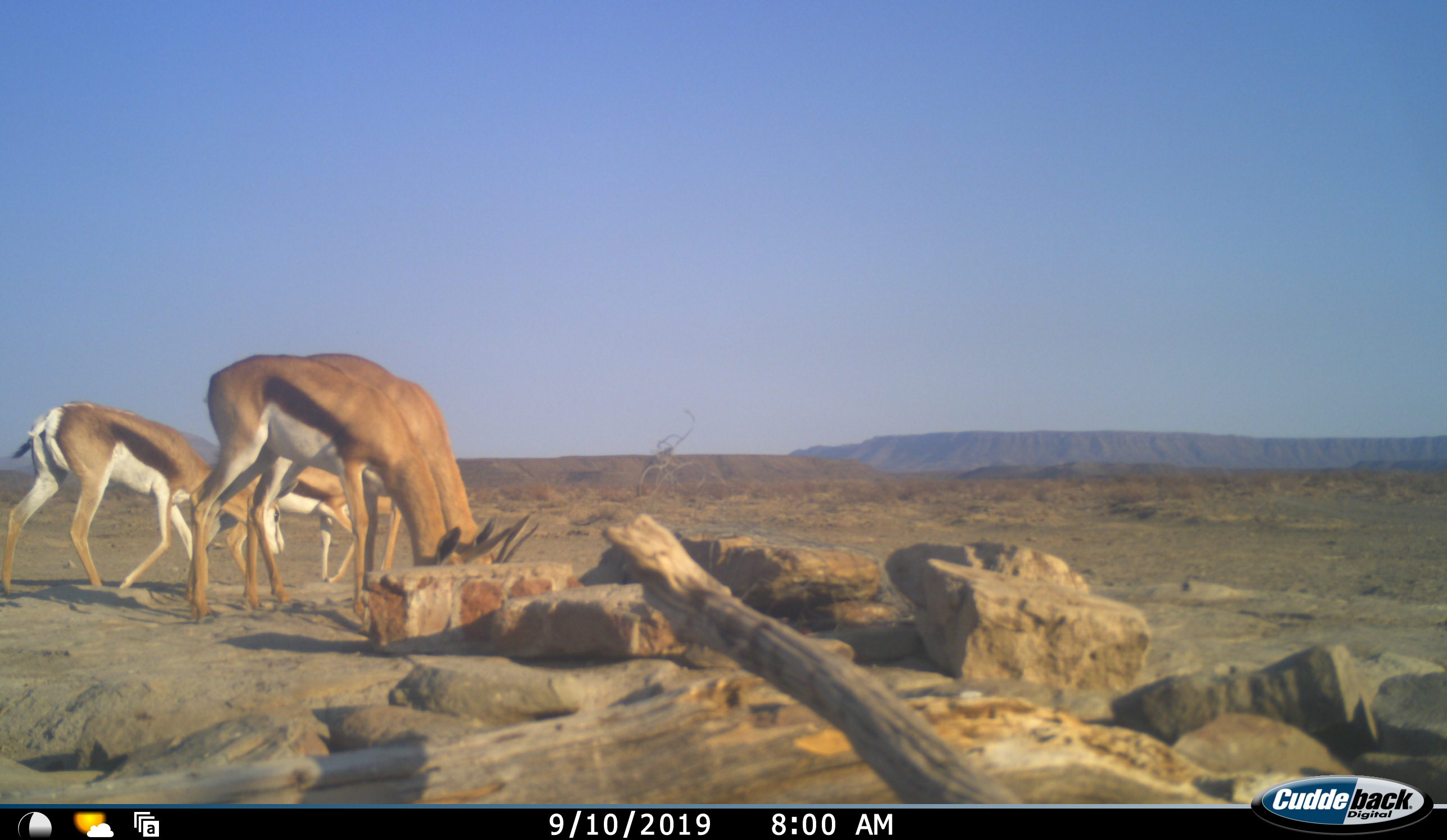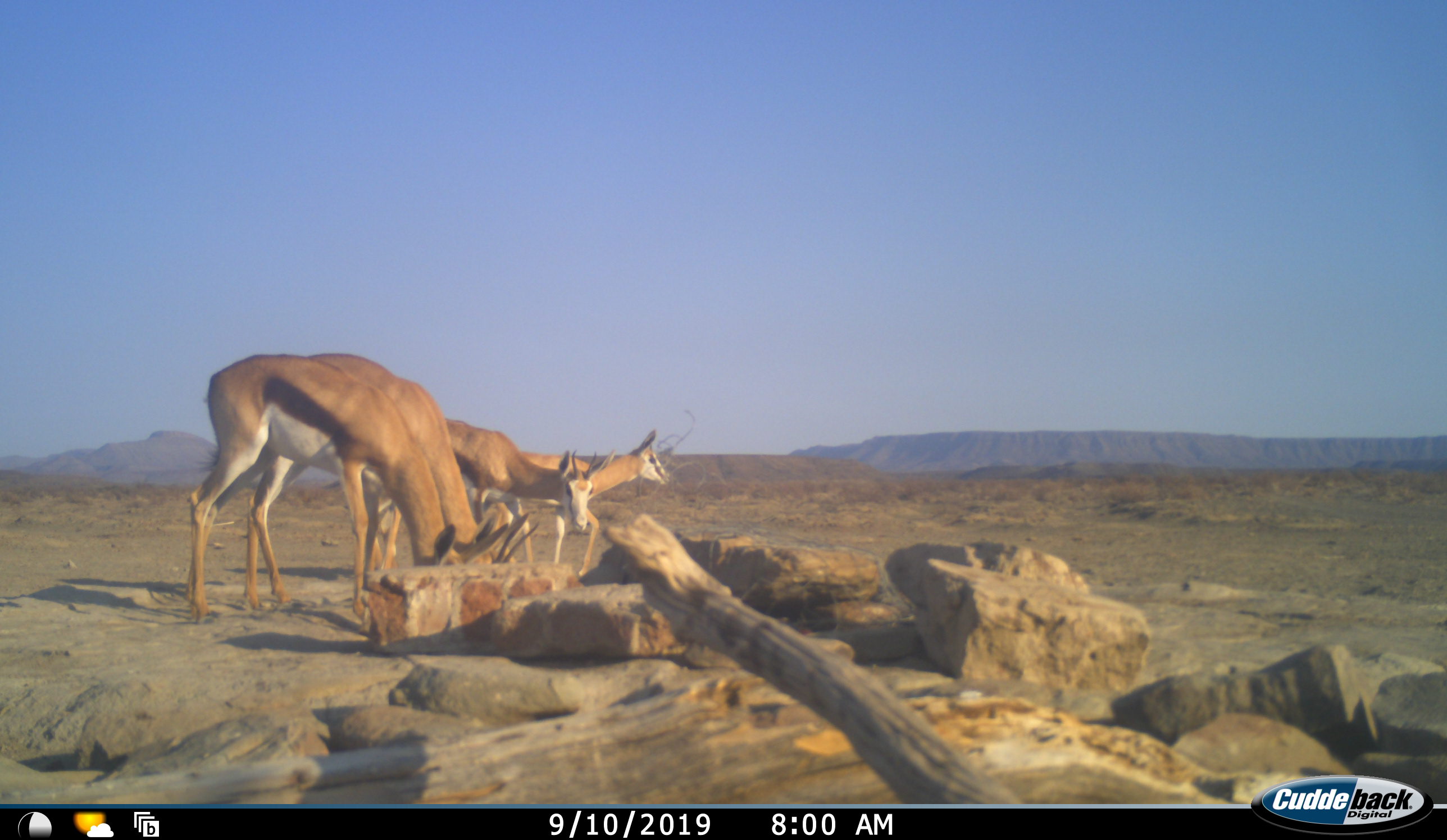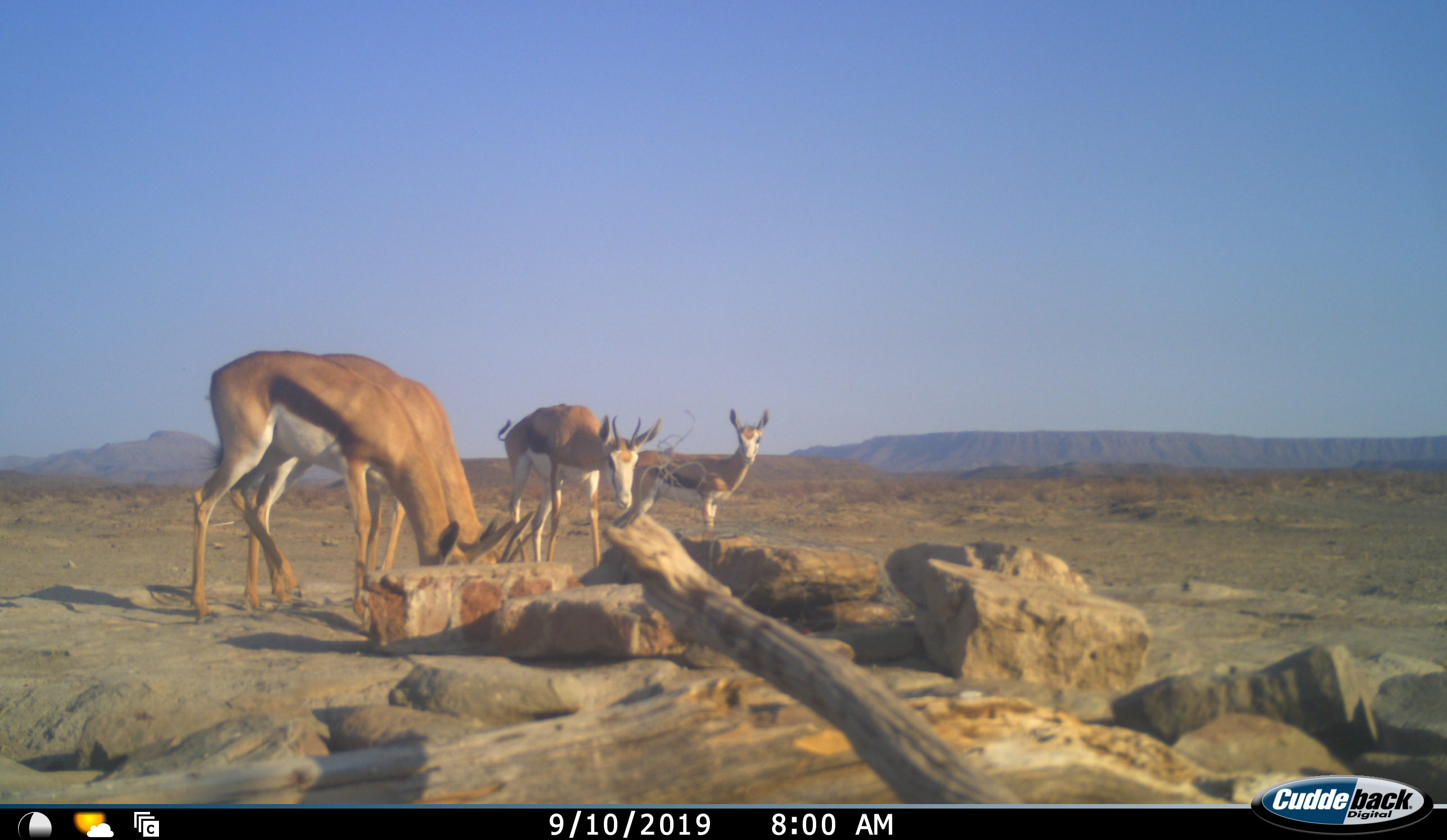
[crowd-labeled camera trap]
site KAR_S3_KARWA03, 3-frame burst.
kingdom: Animalia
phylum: Chordata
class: Mammalia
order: Artiodactyla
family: Bovidae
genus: Antidorcas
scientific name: Antidorcas marsupialis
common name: springbok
Springbok (Antidorcas marsupialis), count 4. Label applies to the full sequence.